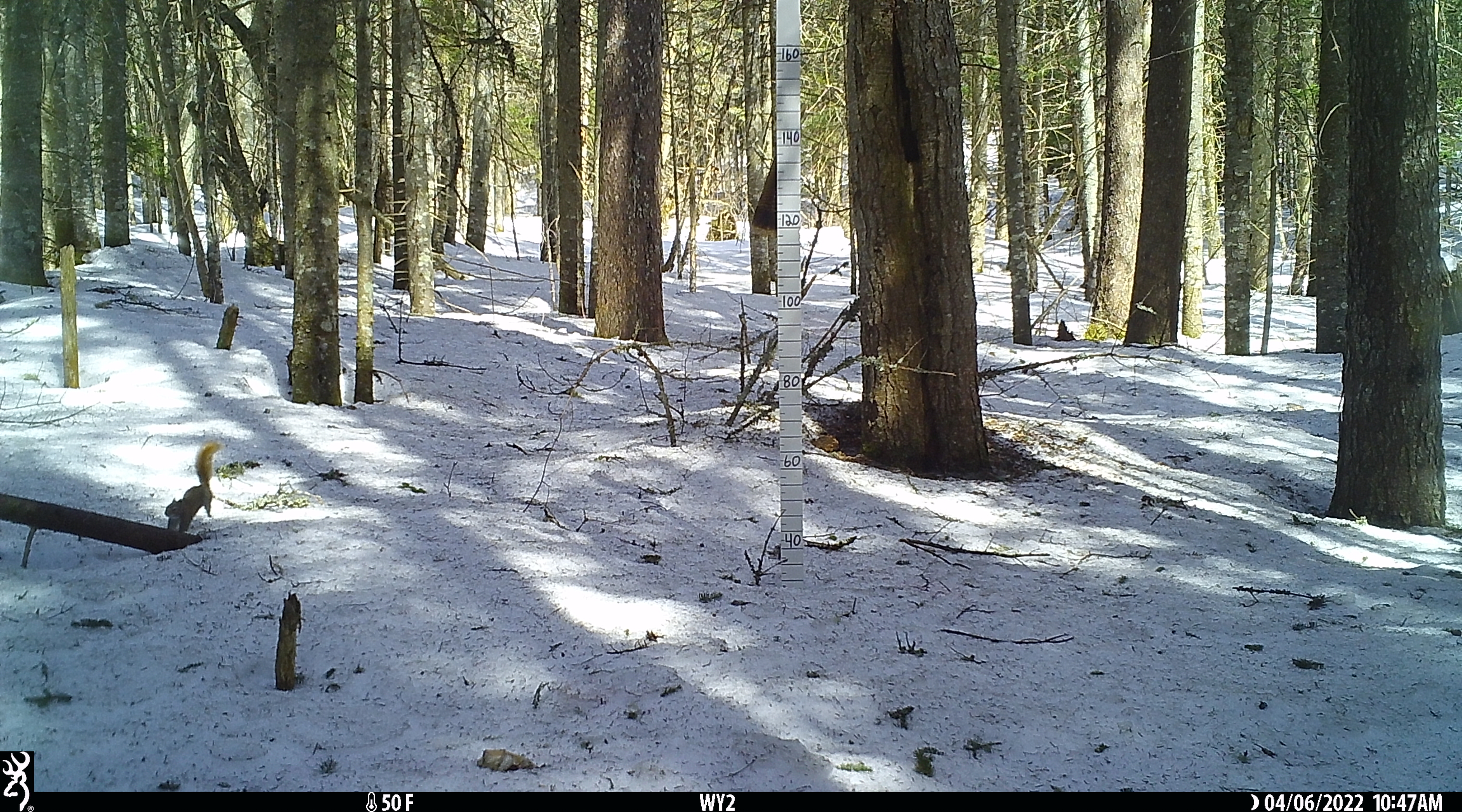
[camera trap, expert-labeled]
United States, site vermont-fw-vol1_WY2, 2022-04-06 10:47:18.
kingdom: Animalia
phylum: Chordata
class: Mammalia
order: Rodentia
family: Sciuridae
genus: Tamiasciurus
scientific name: Tamiasciurus hudsonicus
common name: red squirrel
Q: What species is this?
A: Red squirrel (Tamiasciurus hudsonicus).